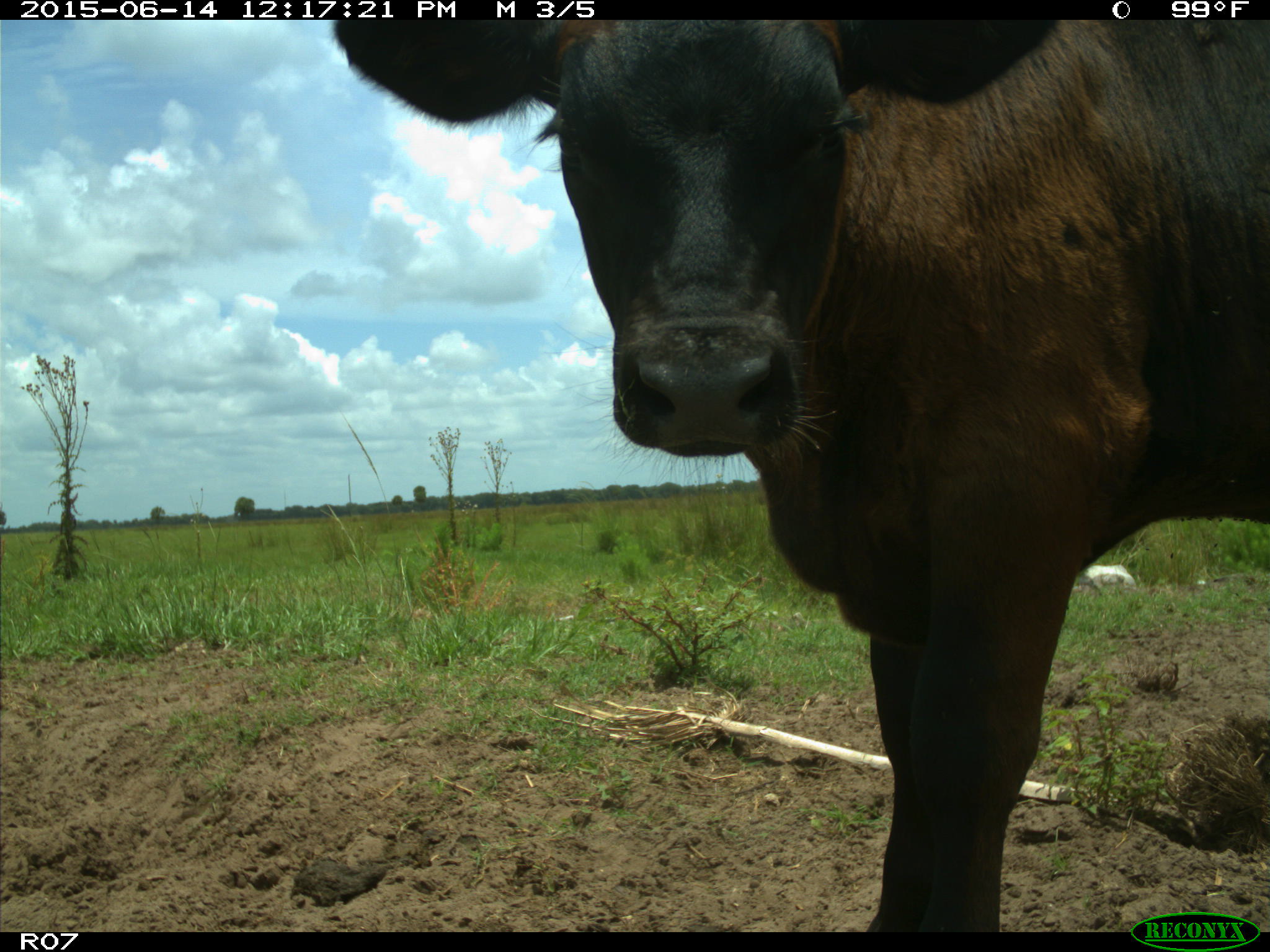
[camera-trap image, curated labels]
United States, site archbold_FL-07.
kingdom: Animalia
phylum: Chordata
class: Mammalia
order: Artiodactyla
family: Bovidae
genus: Bos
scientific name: Bos taurus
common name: domestic cow